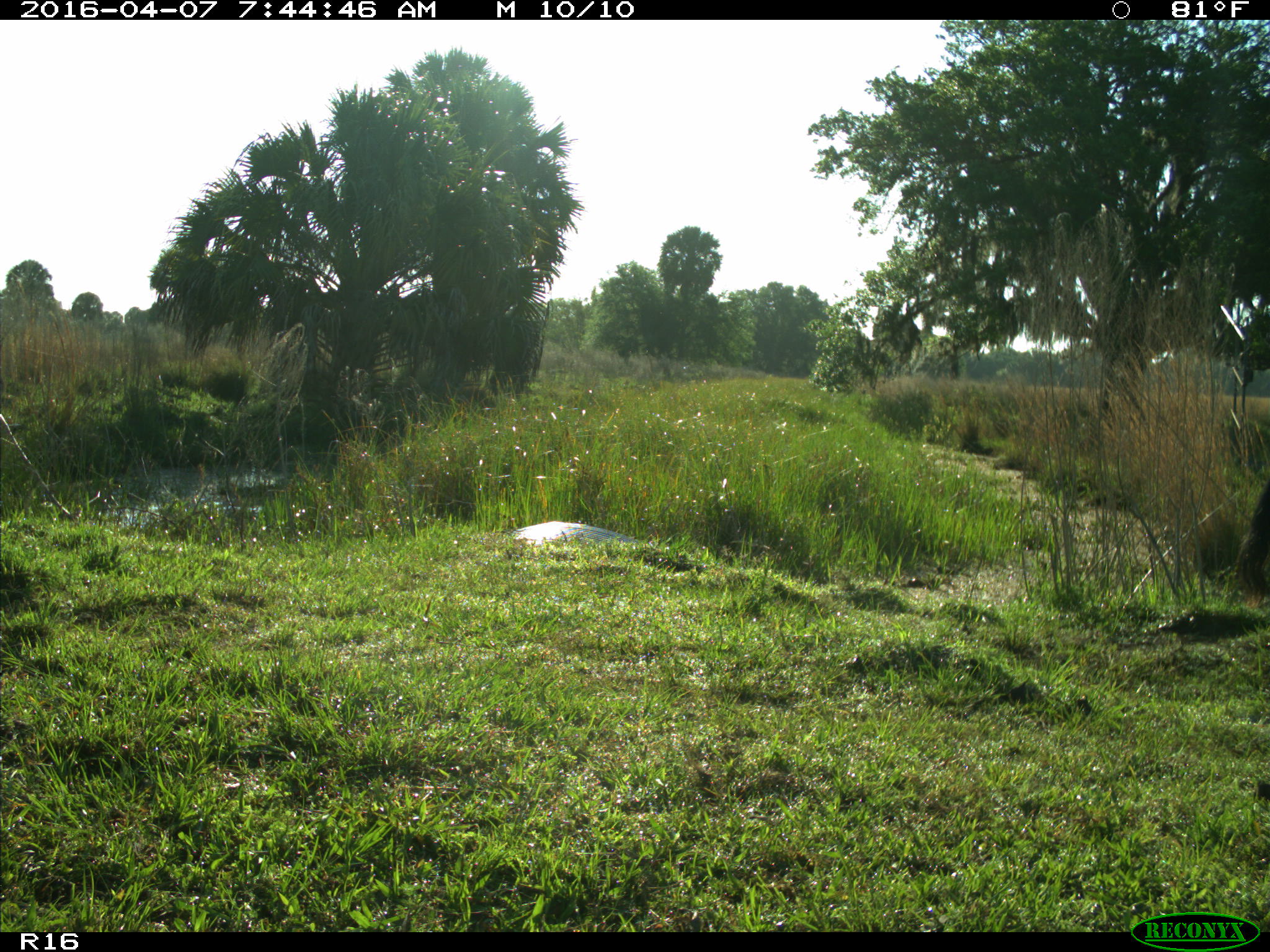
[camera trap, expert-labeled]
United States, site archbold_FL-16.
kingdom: Animalia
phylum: Chordata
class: Mammalia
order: Artiodactyla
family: Bovidae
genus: Bos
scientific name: Bos taurus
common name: domestic cow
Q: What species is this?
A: Bos taurus (domestic cow).